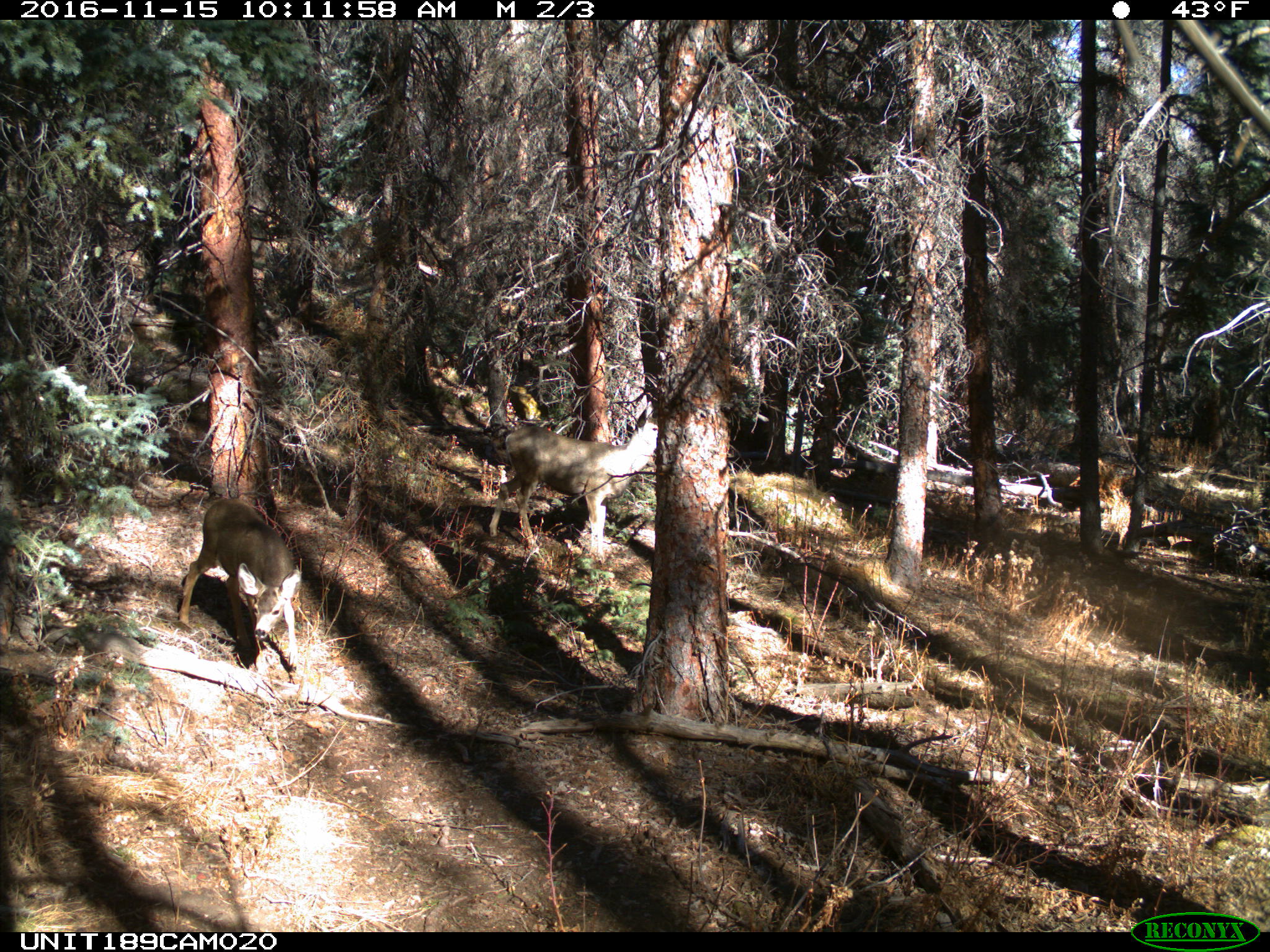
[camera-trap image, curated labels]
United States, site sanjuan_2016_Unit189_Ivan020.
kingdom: Animalia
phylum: Chordata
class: Mammalia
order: Artiodactyla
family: Cervidae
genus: Odocoileus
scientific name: Odocoileus hemionus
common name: mule deer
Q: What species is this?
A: Odocoileus hemionus (mule deer).